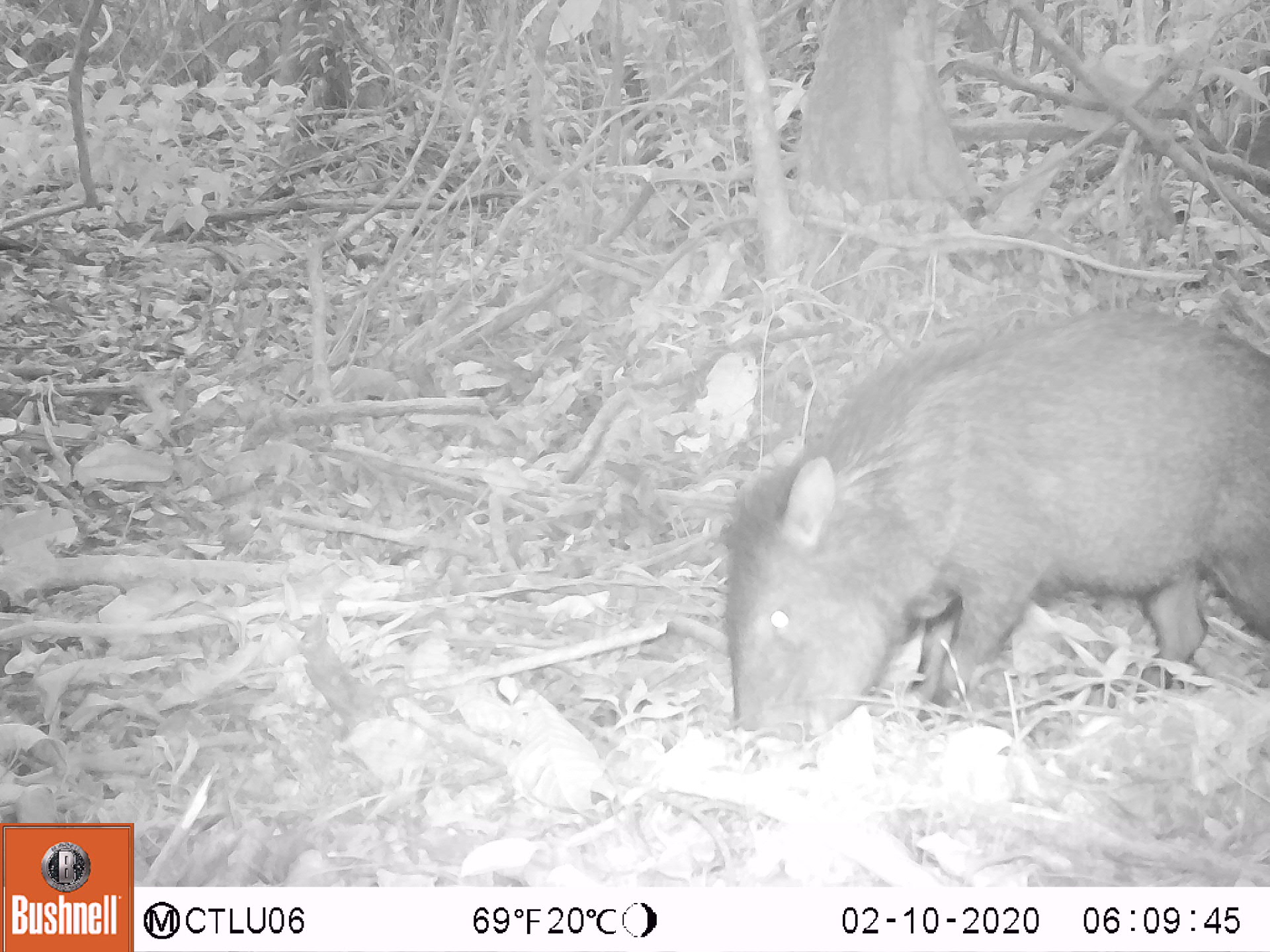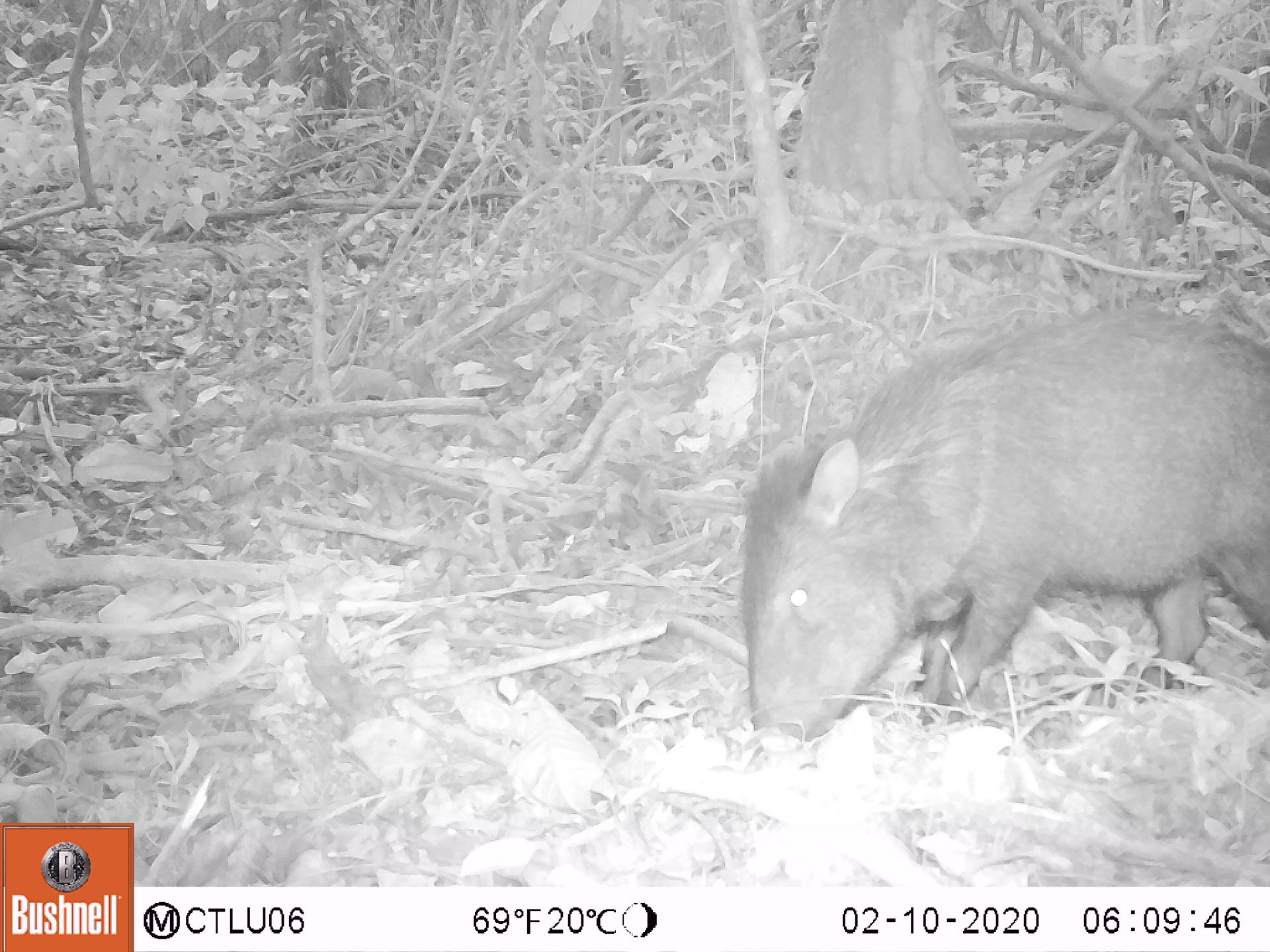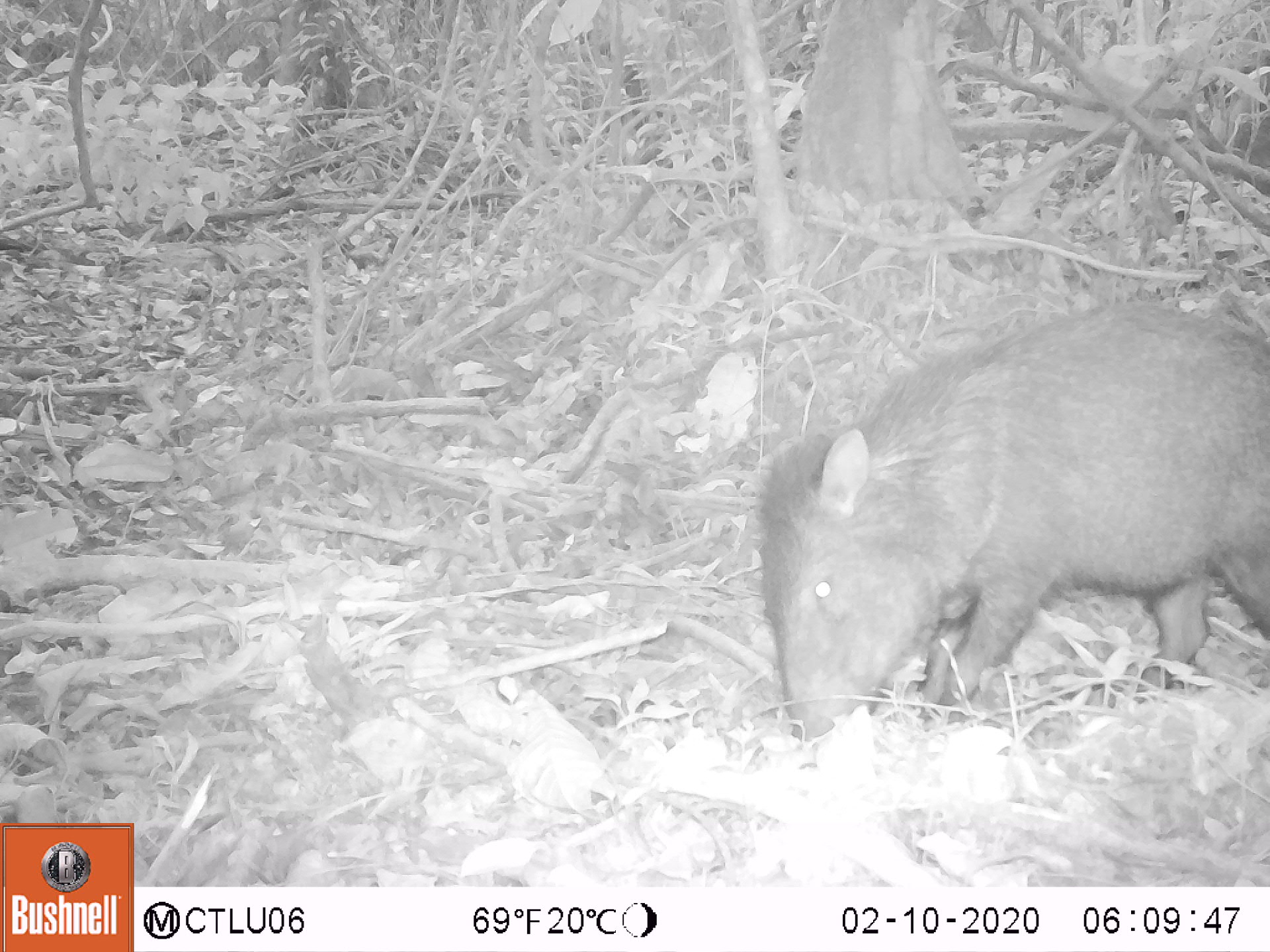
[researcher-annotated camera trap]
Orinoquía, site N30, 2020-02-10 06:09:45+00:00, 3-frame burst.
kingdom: Animalia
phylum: Chordata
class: Mammalia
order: Artiodactyla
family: Tayassuidae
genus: Pecari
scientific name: Pecari tajacu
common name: collared peccary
Collared peccary (Pecari tajacu).